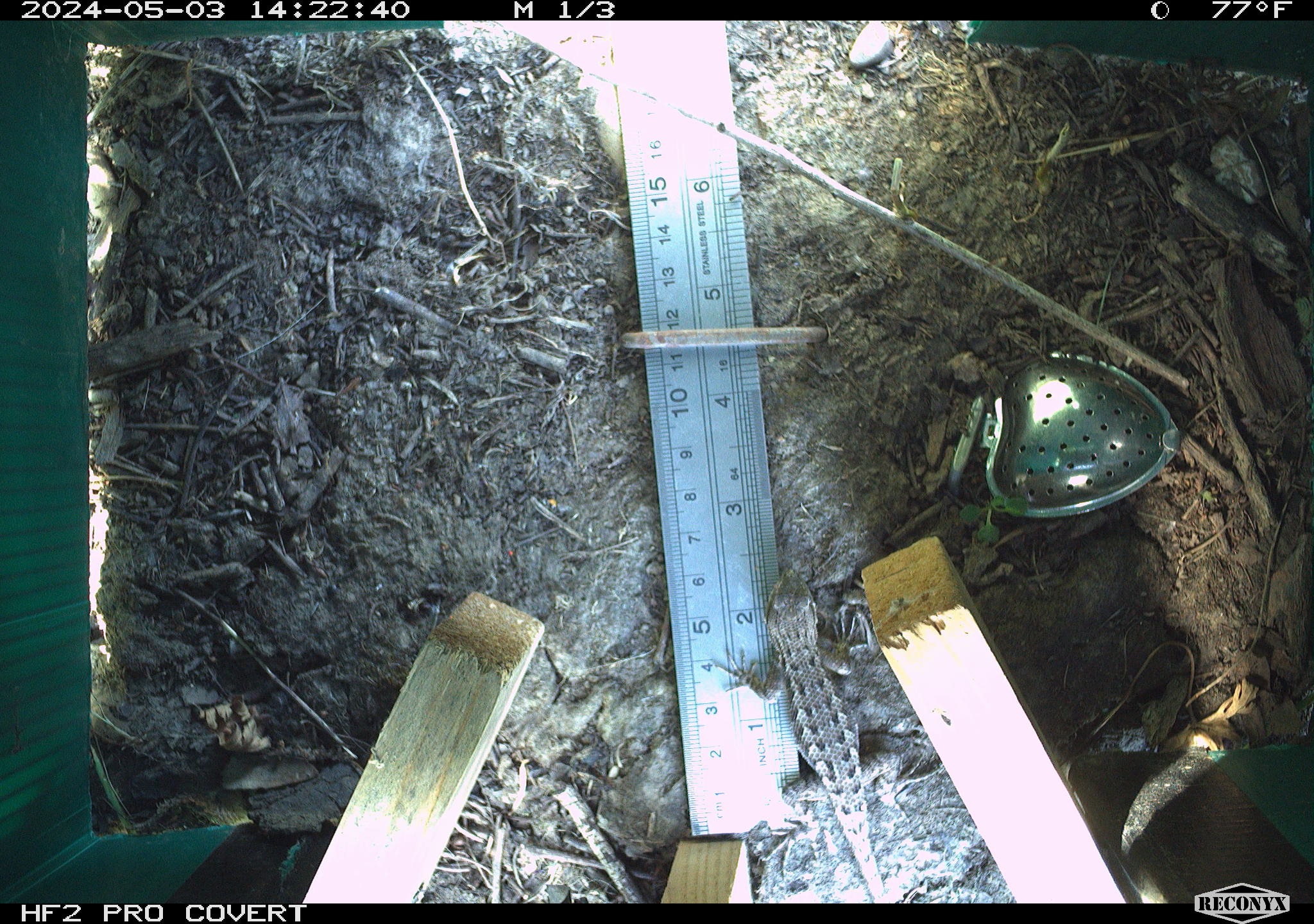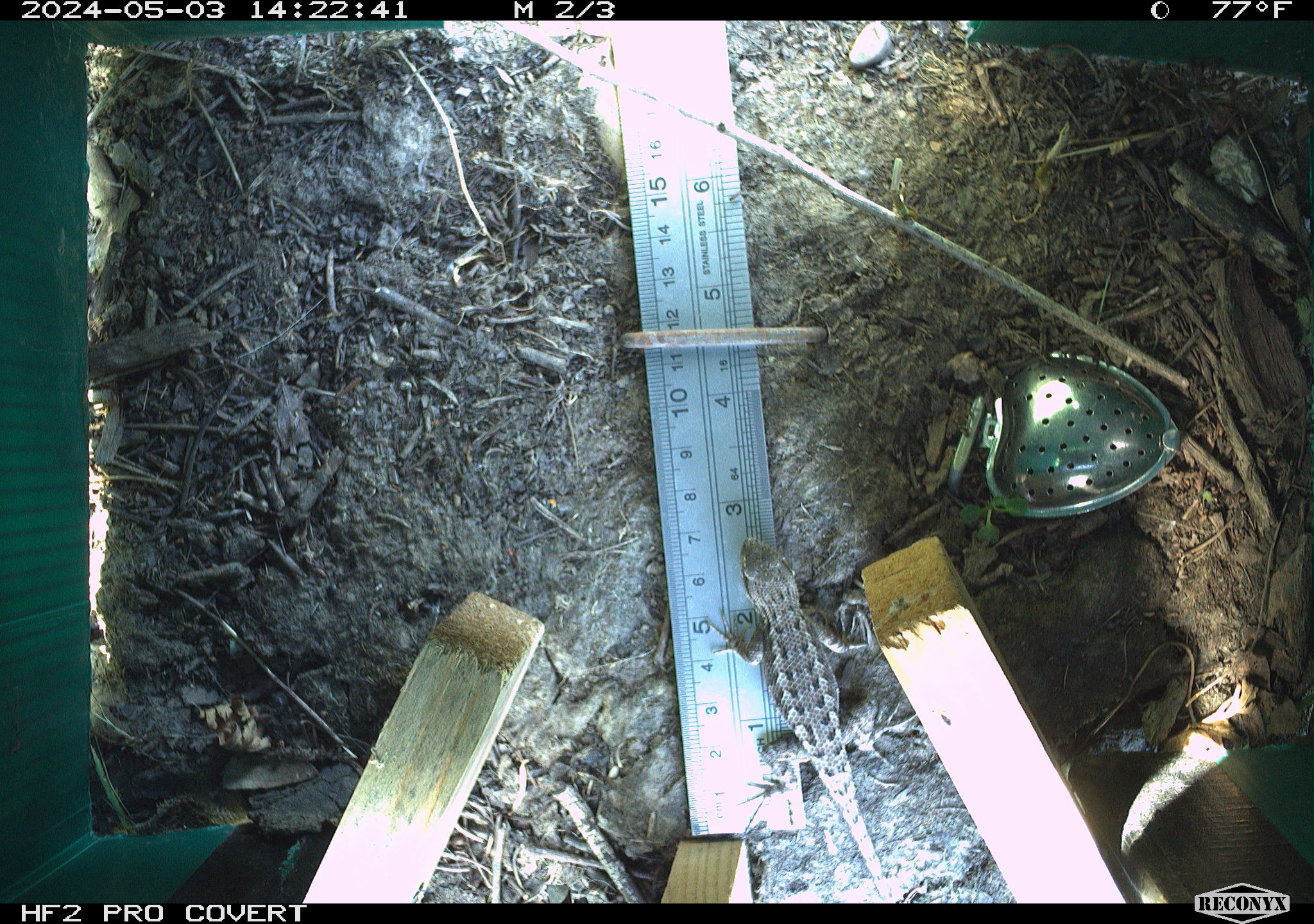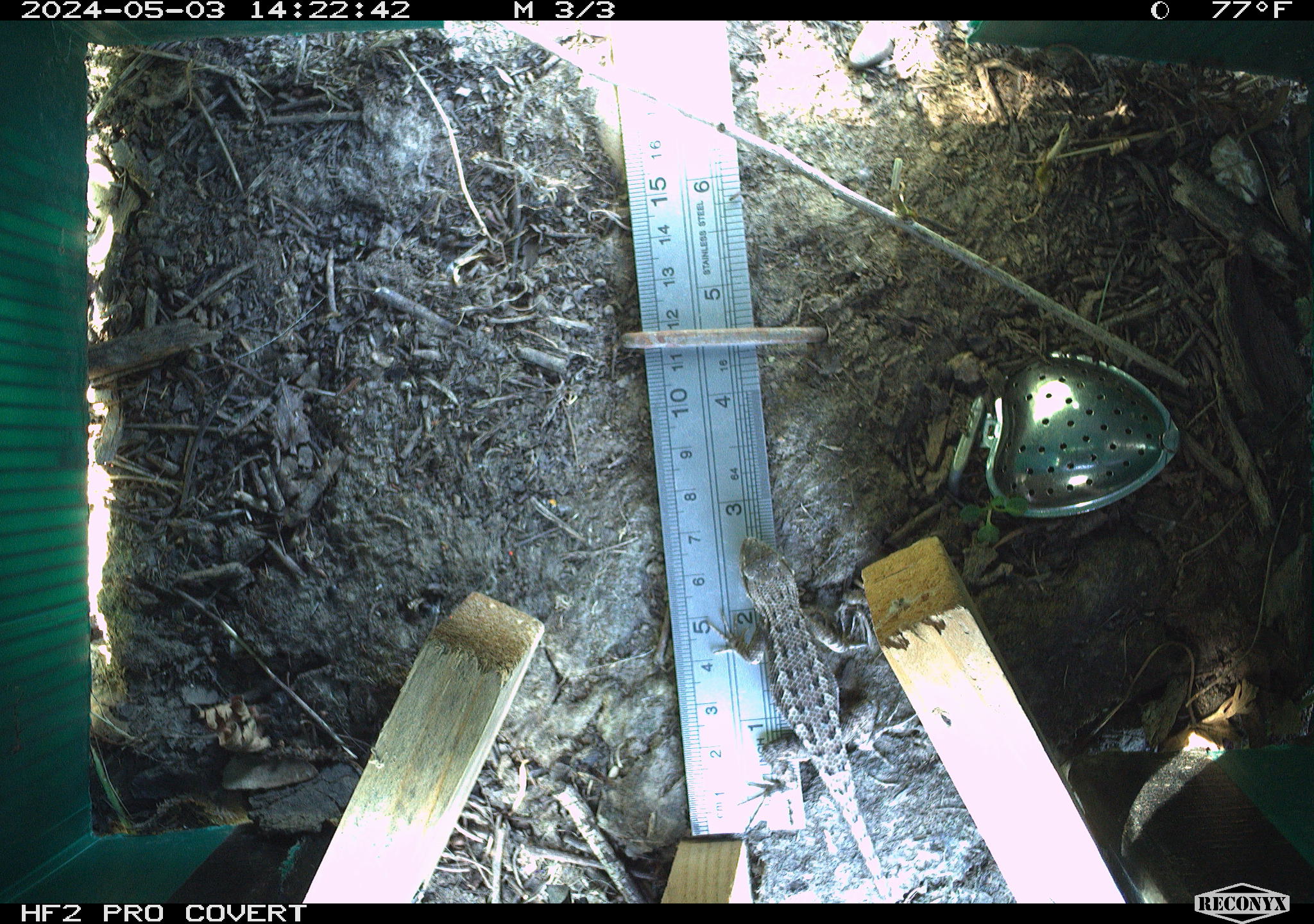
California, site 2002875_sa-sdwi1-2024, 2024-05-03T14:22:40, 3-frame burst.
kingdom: Animalia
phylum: Chordata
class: Reptilia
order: Squamata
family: Phrynosomatidae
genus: Sceloporus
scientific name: Sceloporus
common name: spiny lizards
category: sceloporus species